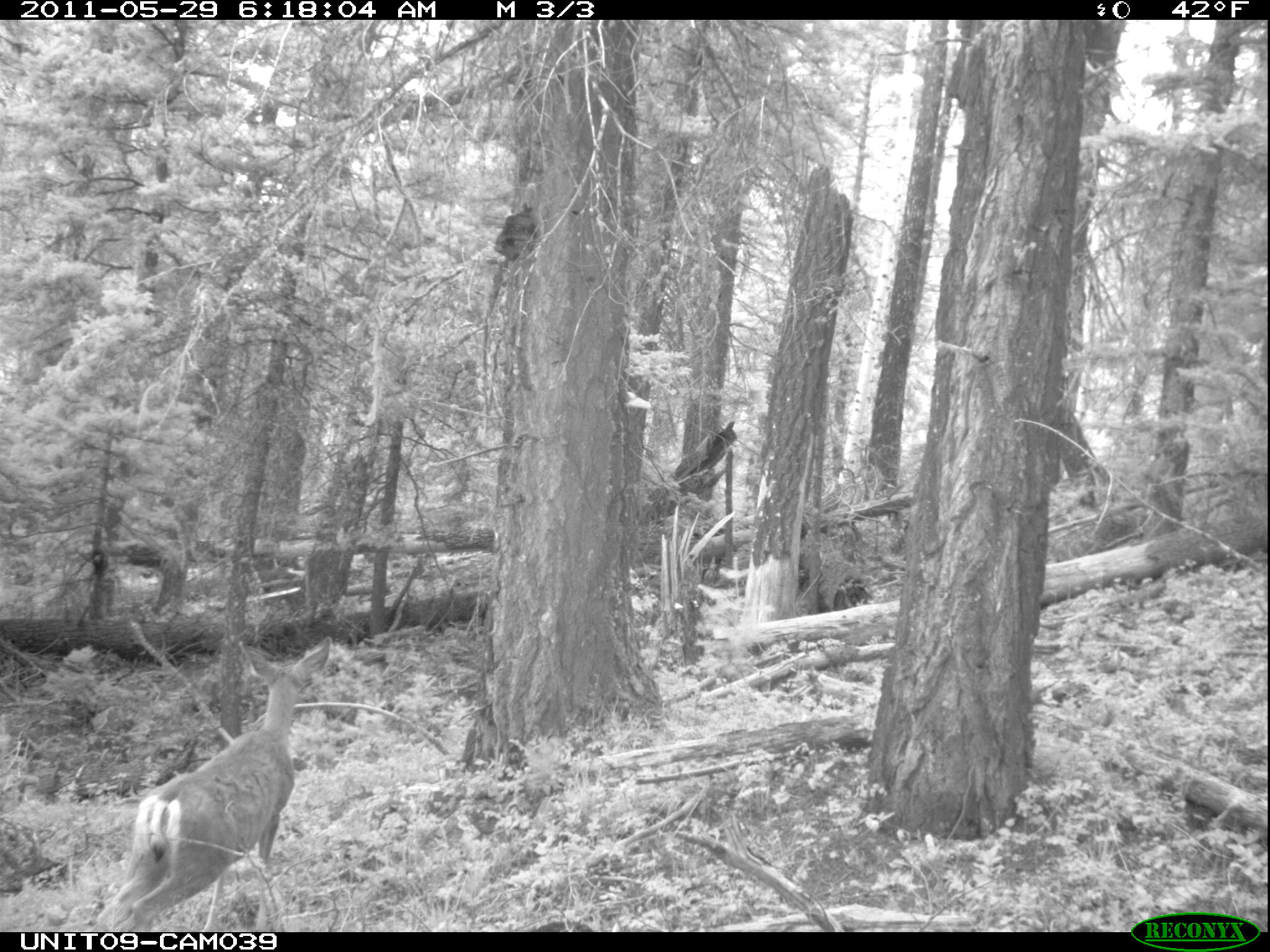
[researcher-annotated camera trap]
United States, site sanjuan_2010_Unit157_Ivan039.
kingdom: Animalia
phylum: Chordata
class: Mammalia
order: Artiodactyla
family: Cervidae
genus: Odocoileus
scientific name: Odocoileus hemionus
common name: mule deer